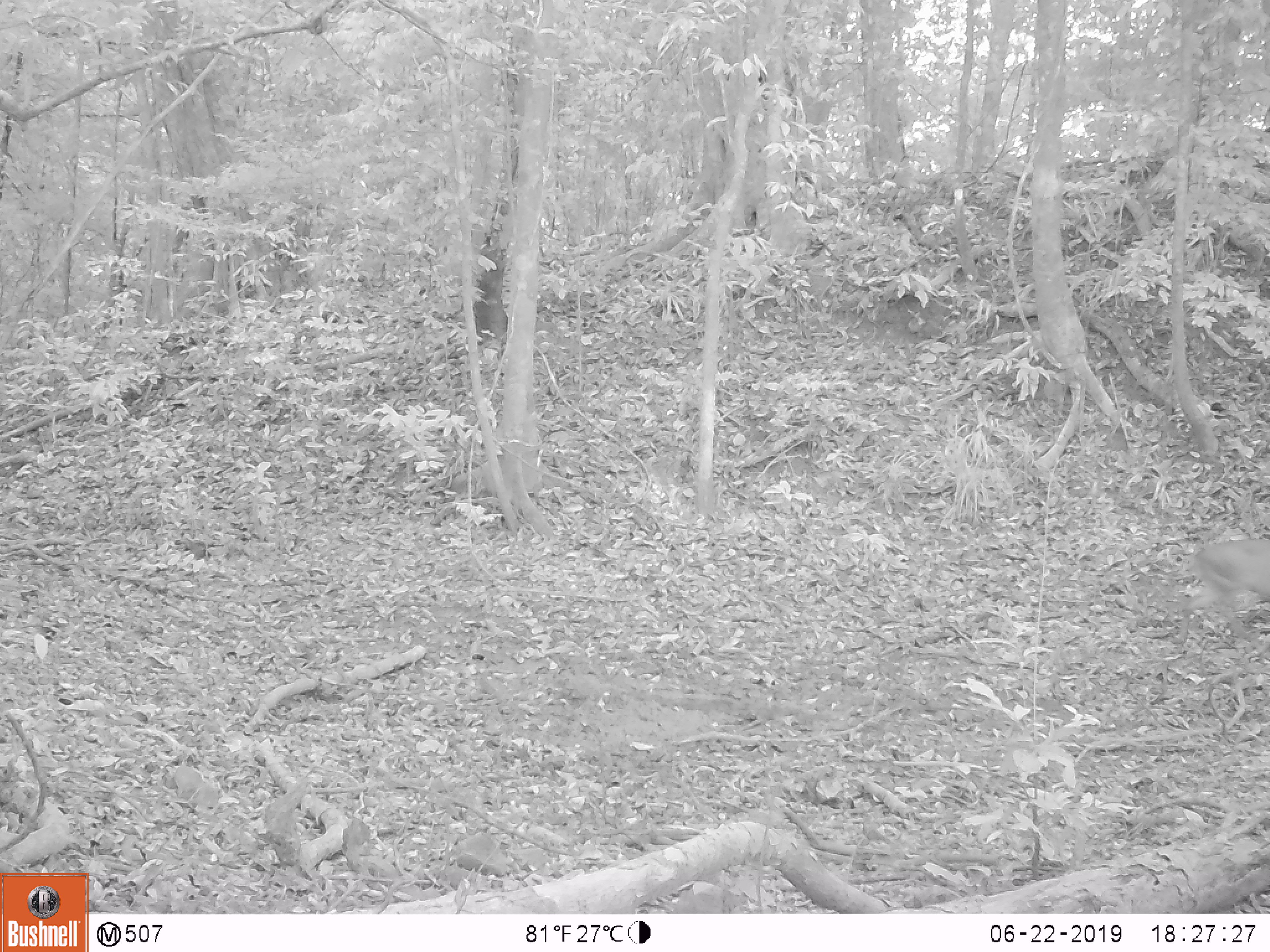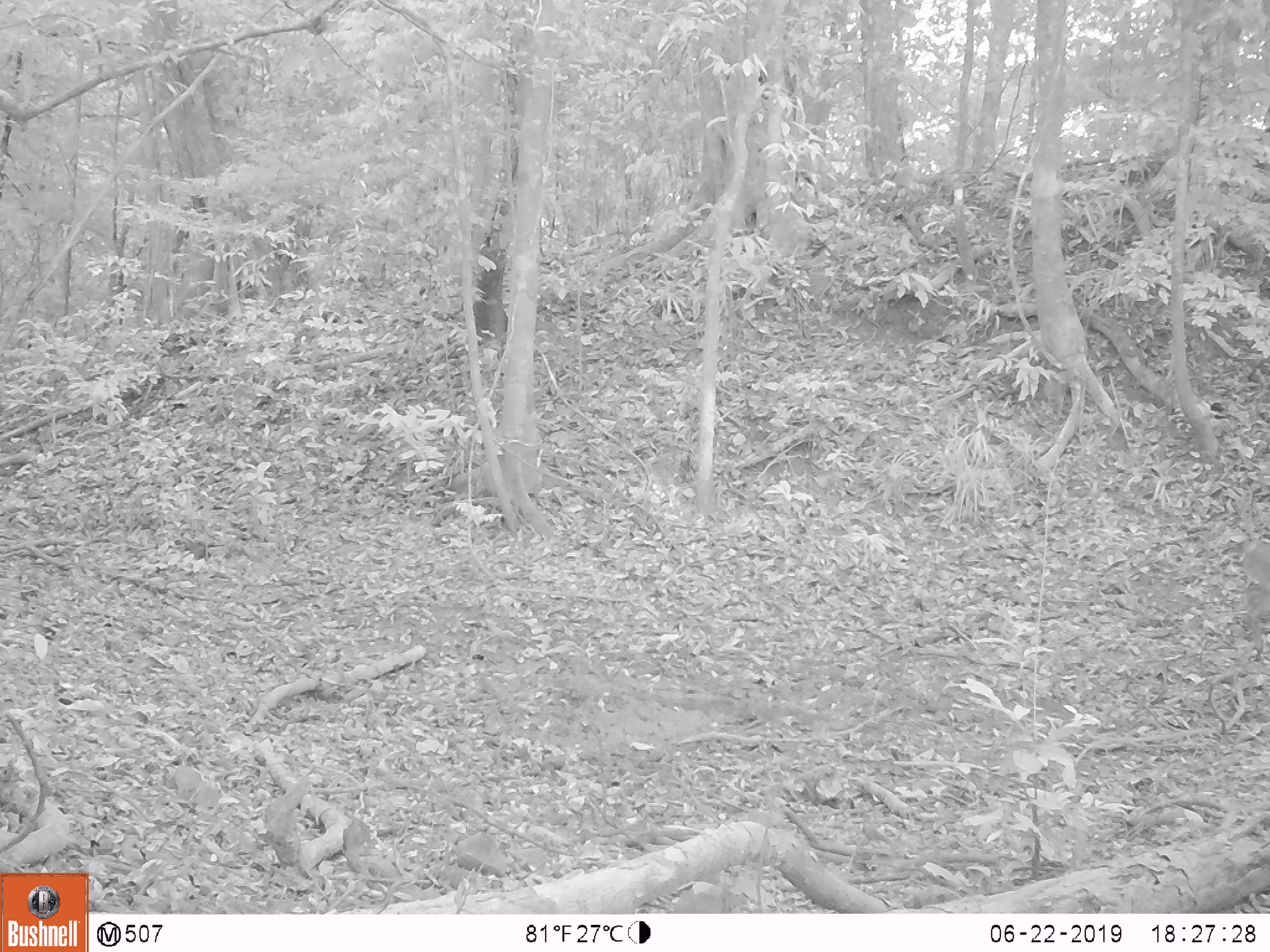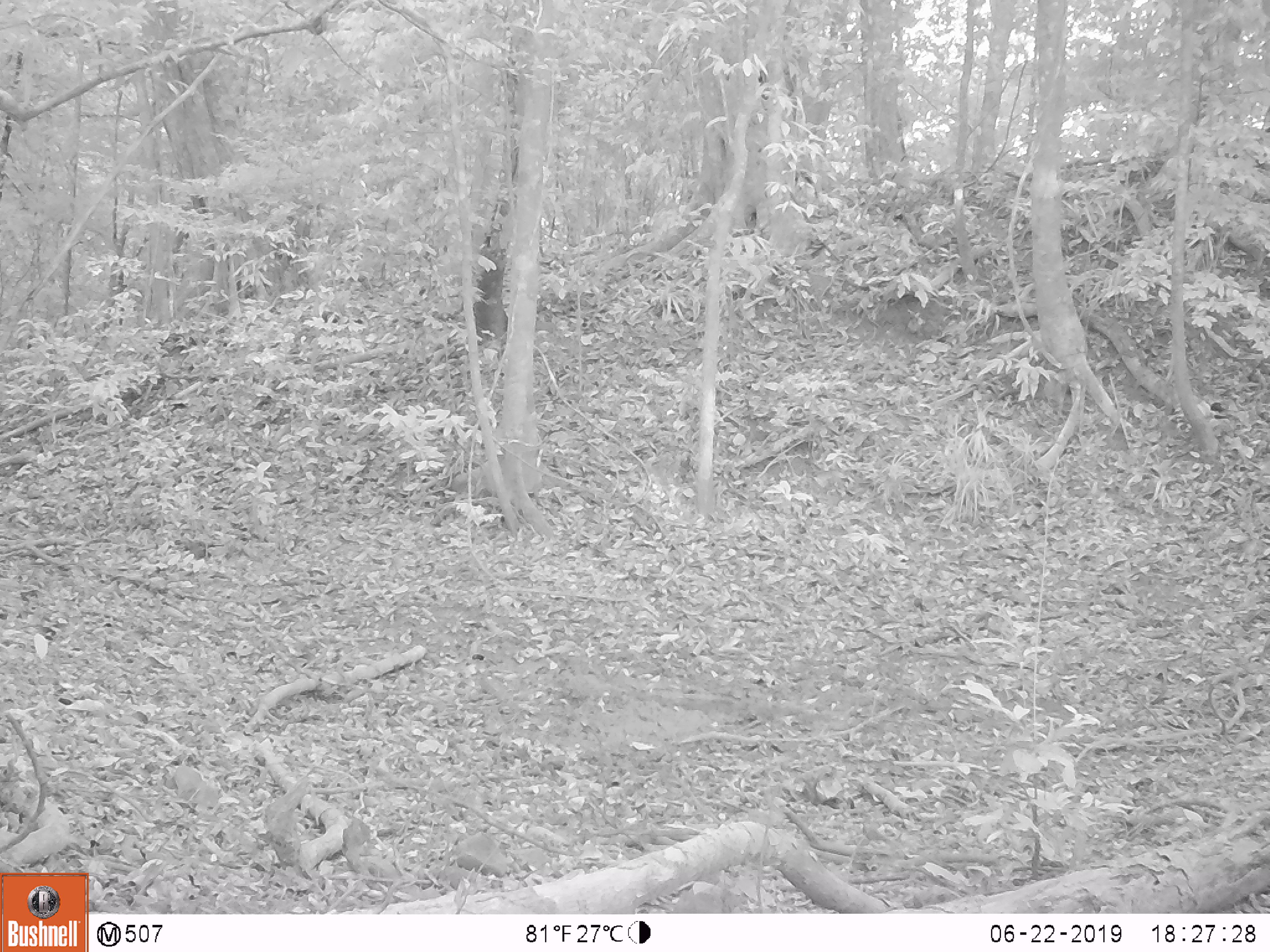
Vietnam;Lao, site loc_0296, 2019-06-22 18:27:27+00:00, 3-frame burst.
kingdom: Animalia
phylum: Chordata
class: Mammalia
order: Artiodactyla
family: Cervidae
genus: Muntiacus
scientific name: Muntiacus vuquangensis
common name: large-antlered muntjac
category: large antlered muntjac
Large antlered muntjac (large-antlered muntjac) (Muntiacus vuquangensis). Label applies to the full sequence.